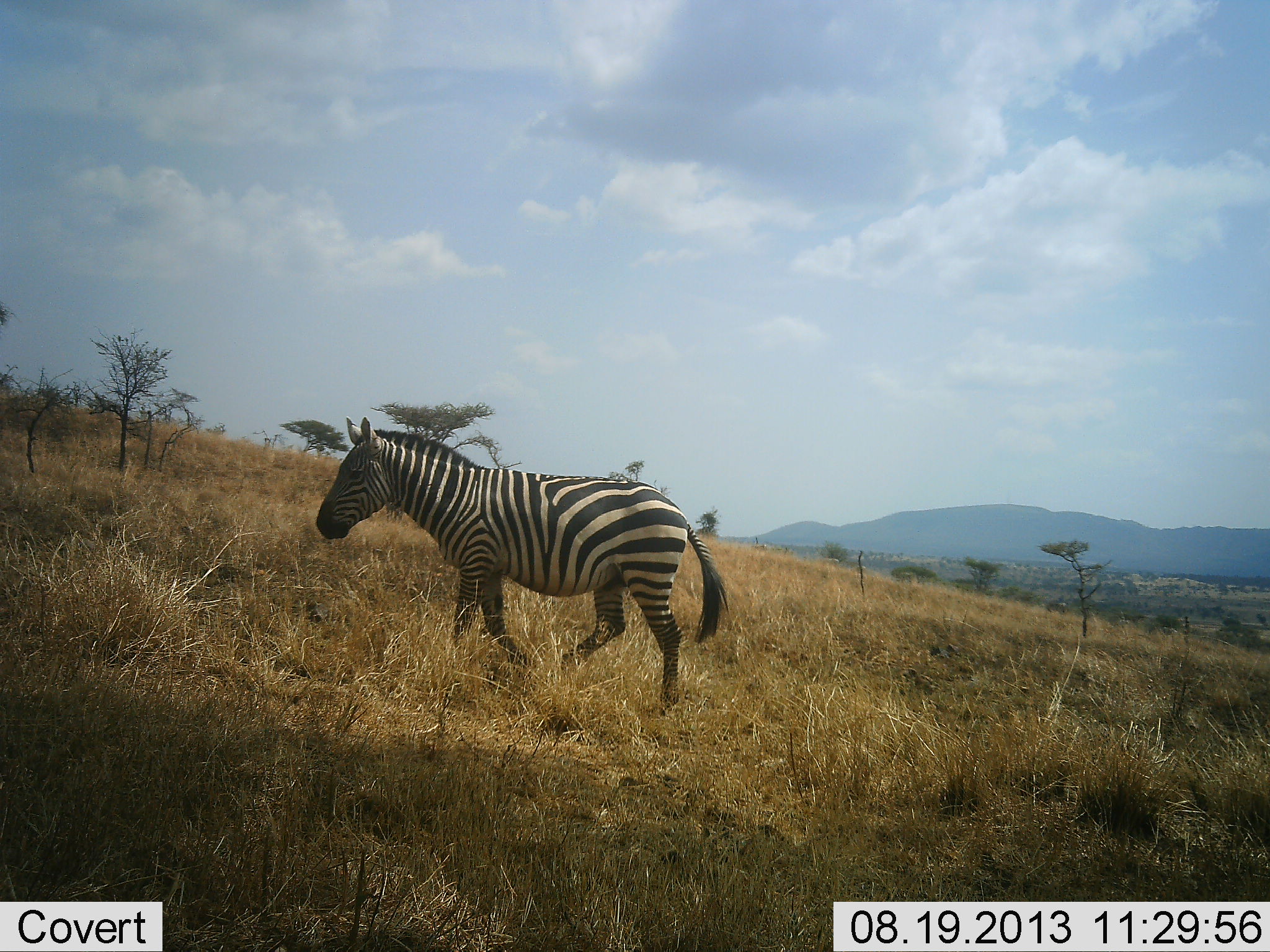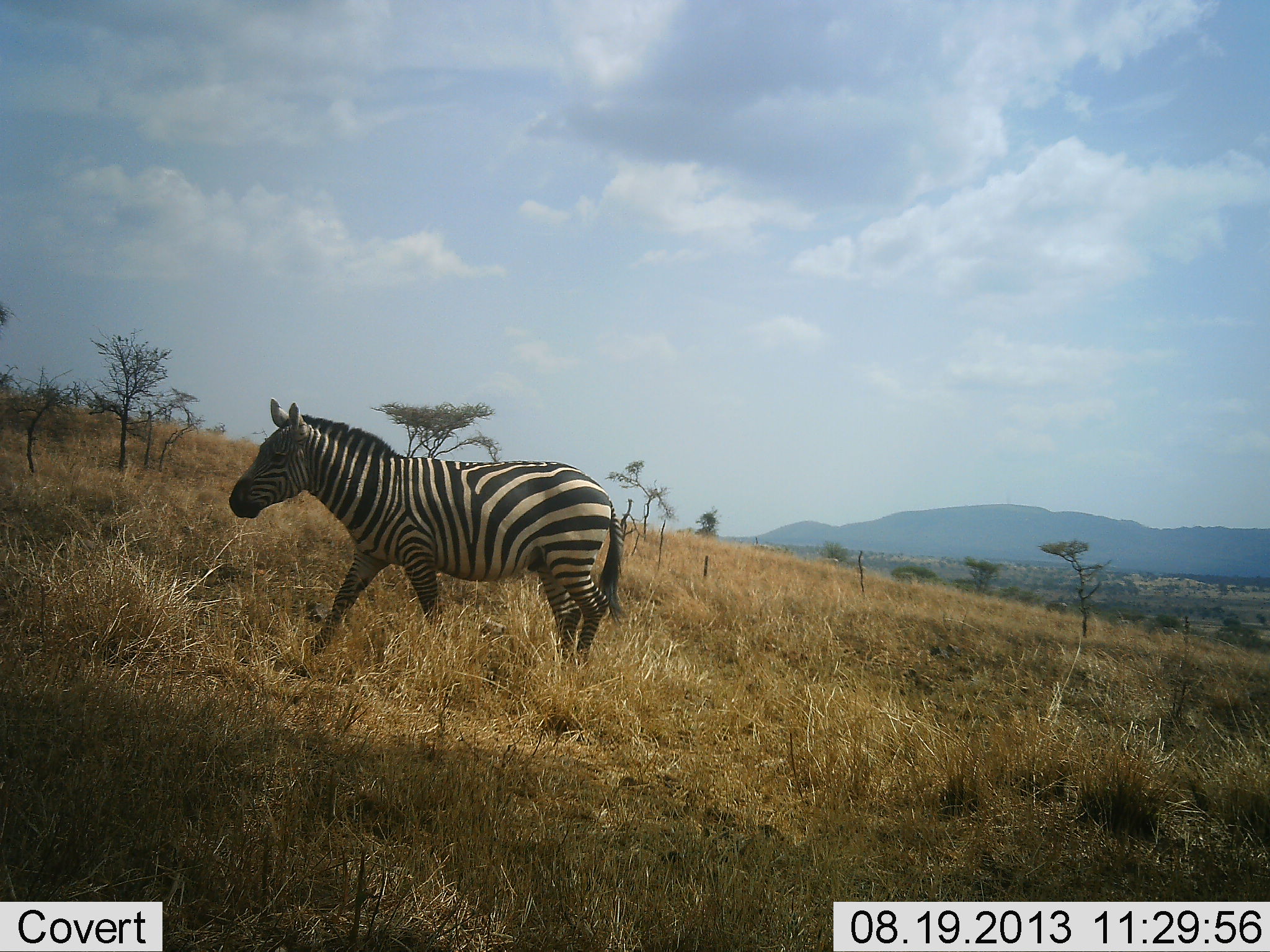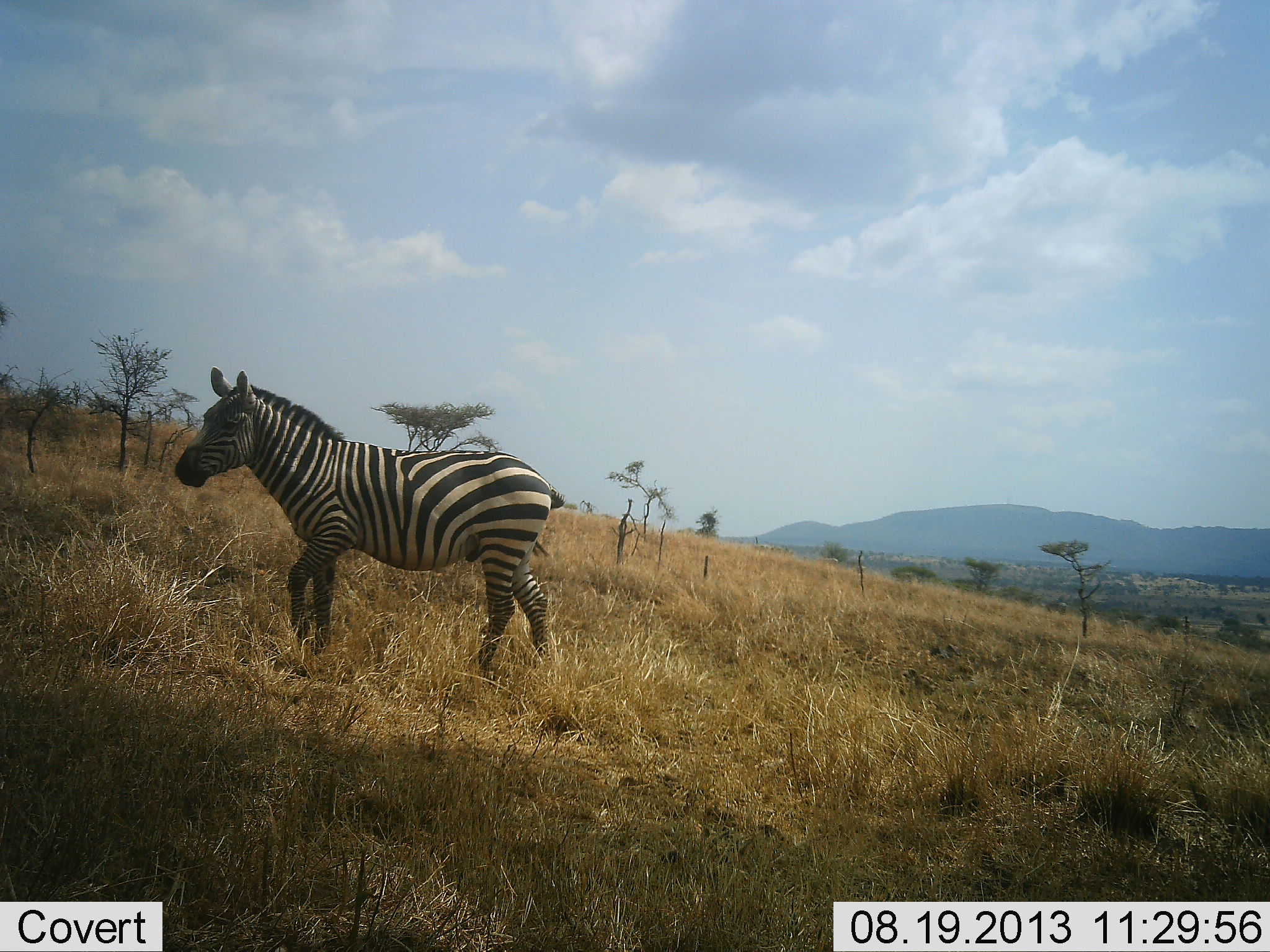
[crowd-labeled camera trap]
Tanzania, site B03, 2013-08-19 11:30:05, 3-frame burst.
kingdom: Animalia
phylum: Chordata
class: Mammalia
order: Perissodactyla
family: Equidae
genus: Equus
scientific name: Equus quagga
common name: plains zebra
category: zebra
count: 1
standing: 0%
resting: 0%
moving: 100%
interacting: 0%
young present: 0%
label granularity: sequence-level